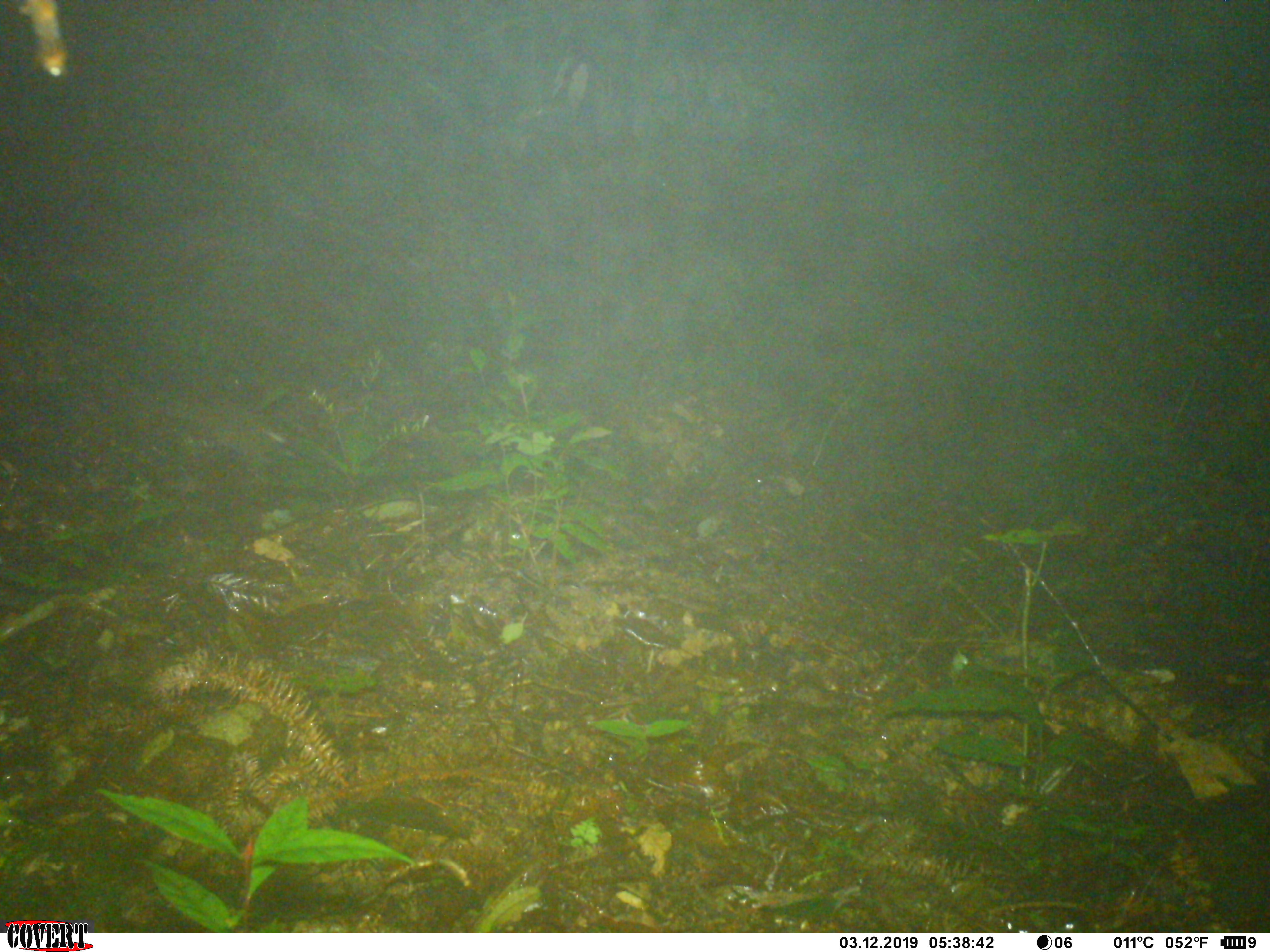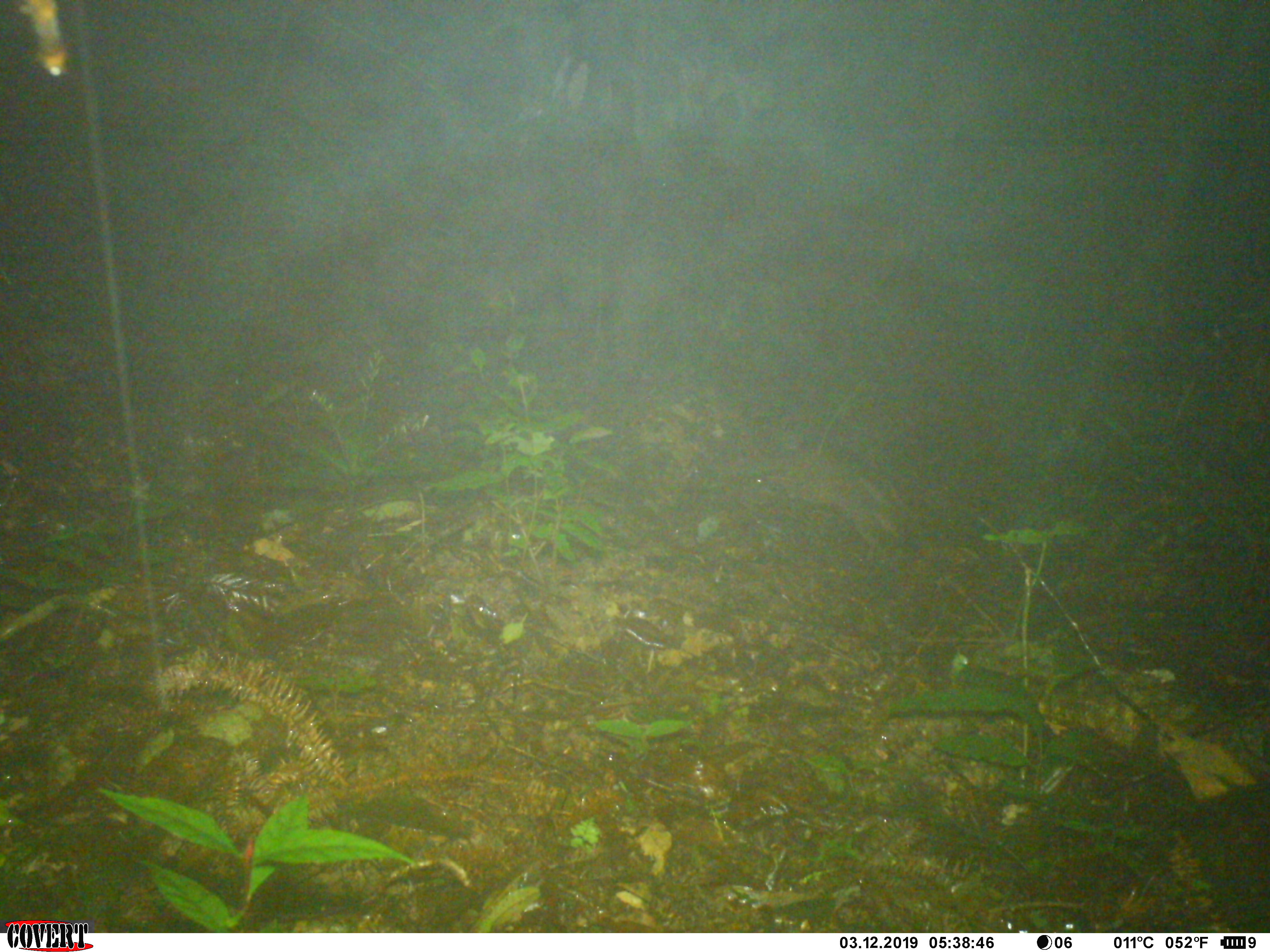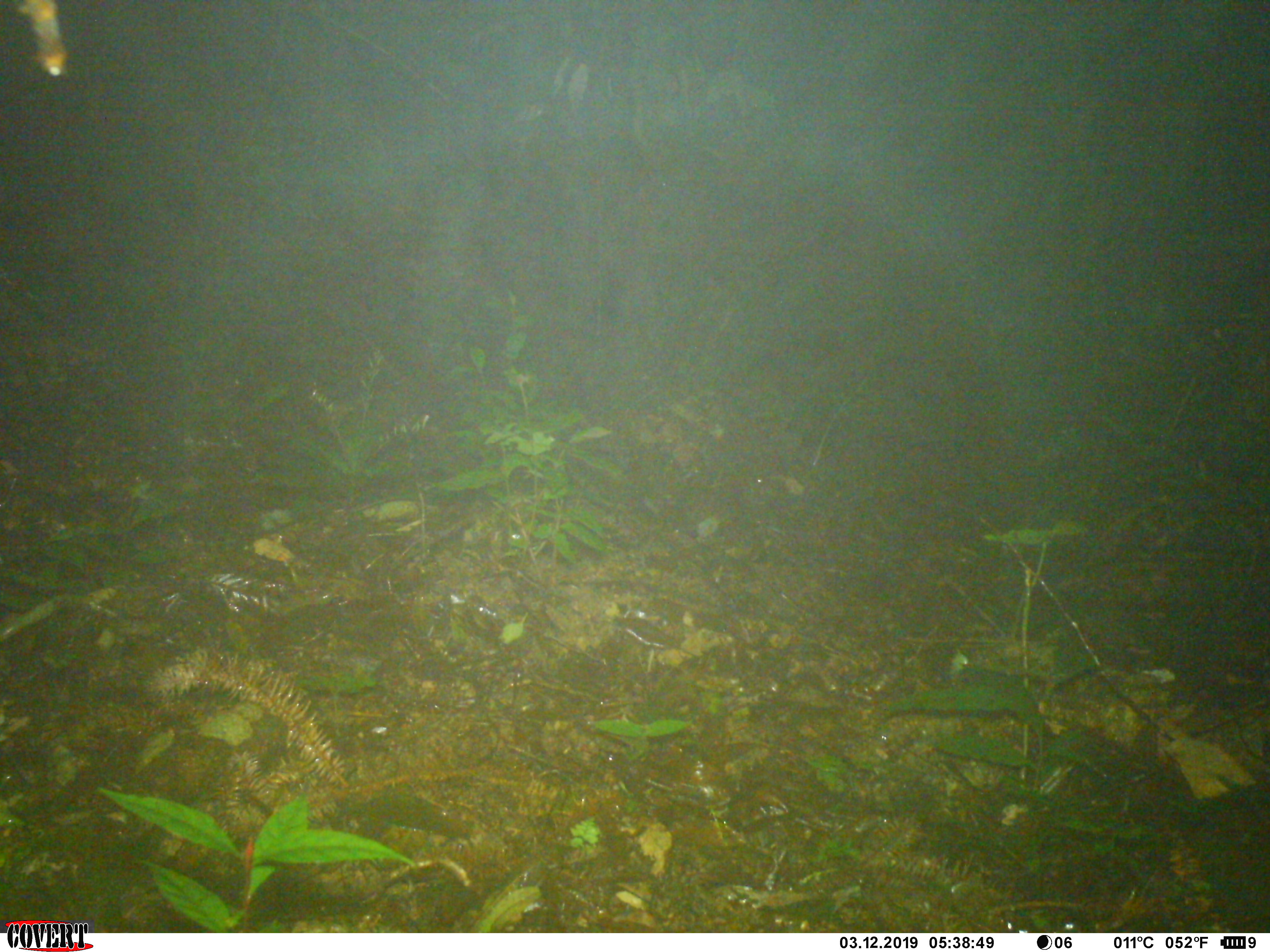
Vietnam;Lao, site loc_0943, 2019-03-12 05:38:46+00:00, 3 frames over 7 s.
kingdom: Animalia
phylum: Chordata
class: Mammalia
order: Carnivora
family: Mustelidae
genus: Melogale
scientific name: Melogale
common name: ferret badger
Ferret badger (Melogale). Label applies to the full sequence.